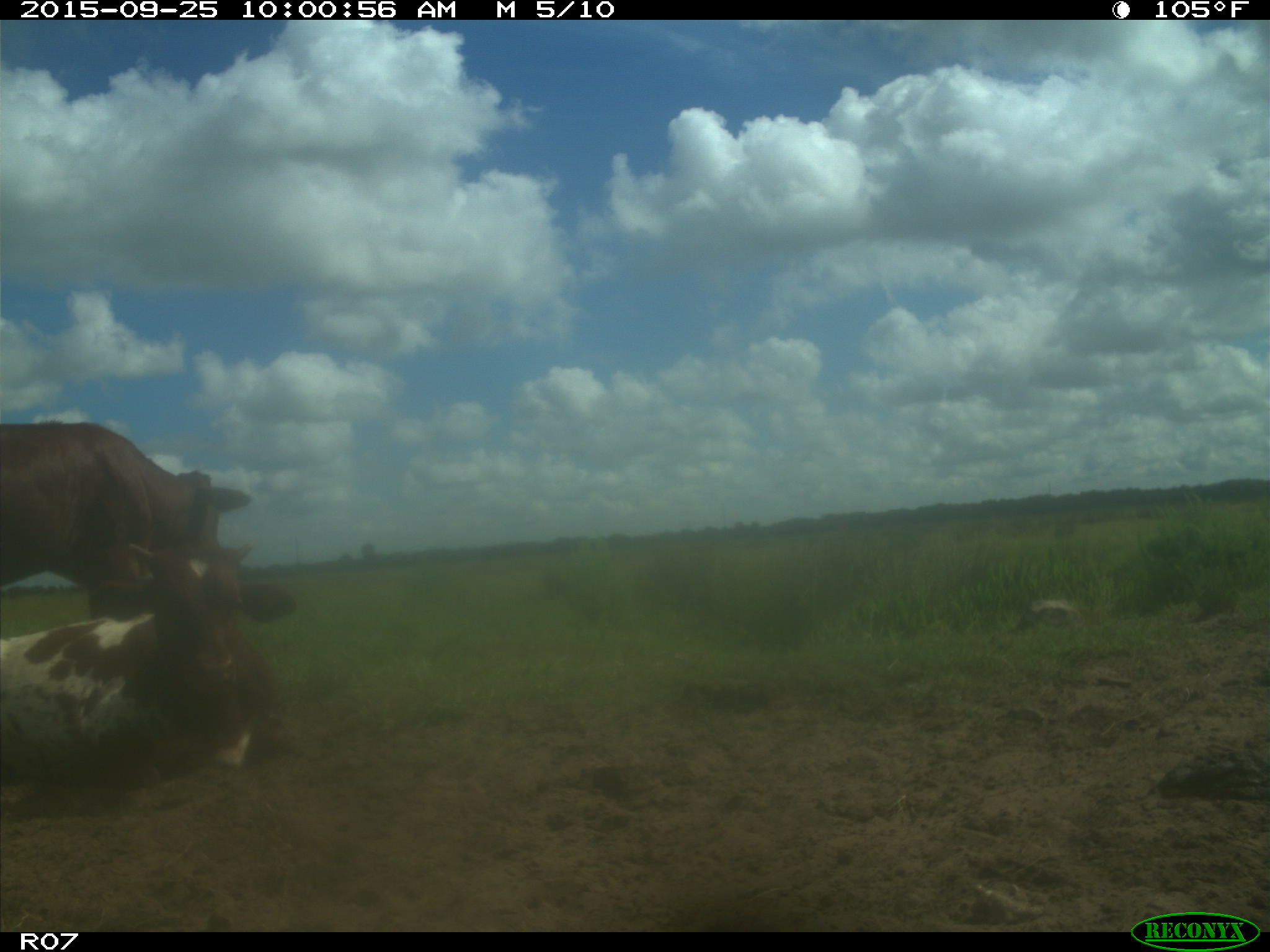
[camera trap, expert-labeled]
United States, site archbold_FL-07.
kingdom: Animalia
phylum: Chordata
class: Mammalia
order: Artiodactyla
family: Bovidae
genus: Bos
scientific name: Bos taurus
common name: domestic cow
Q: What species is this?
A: Bos taurus (domestic cow).